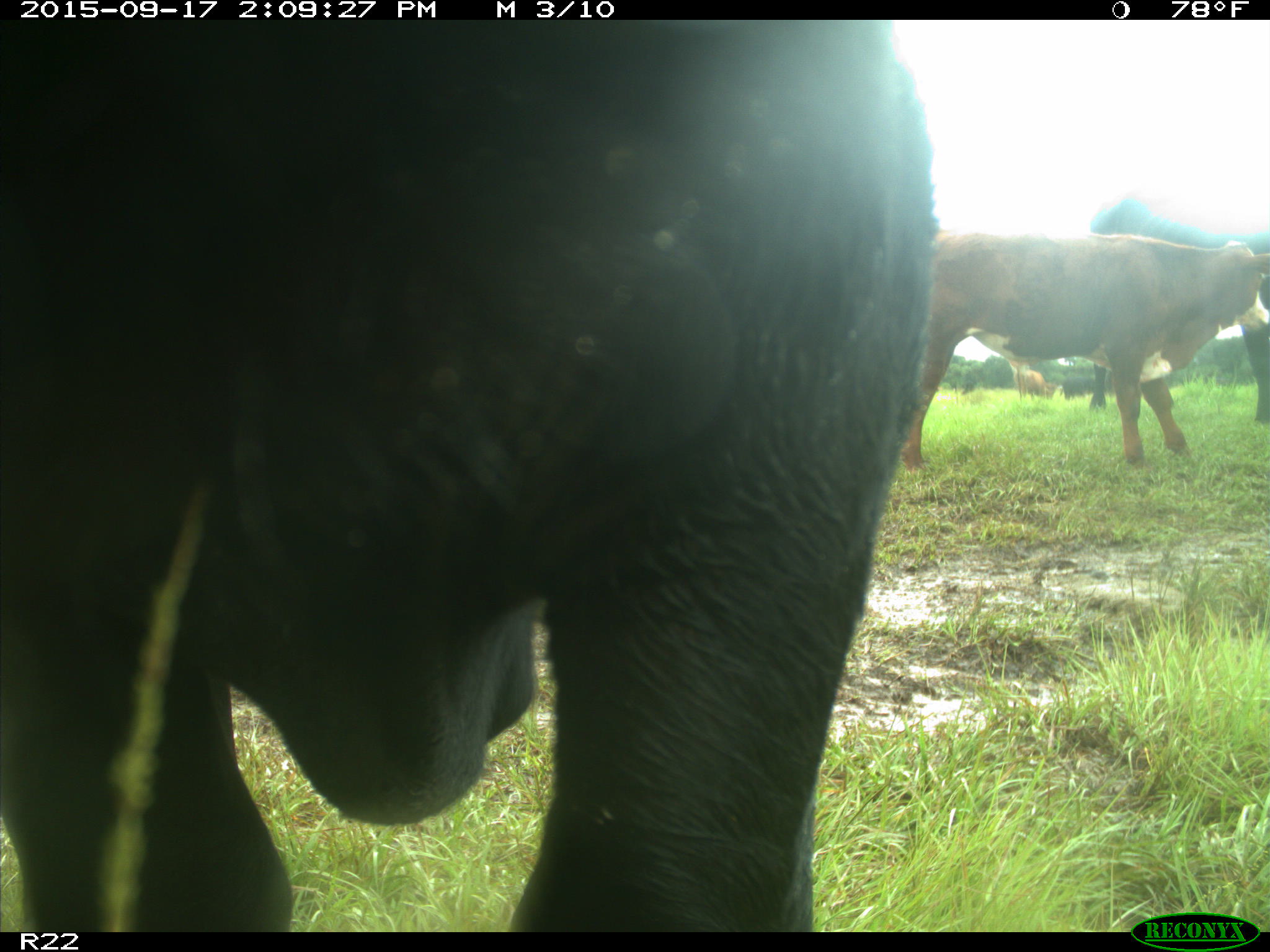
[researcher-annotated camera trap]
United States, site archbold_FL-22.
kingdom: Animalia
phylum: Chordata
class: Mammalia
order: Artiodactyla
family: Bovidae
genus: Bos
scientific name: Bos taurus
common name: domestic cow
Bos taurus (domestic cow).